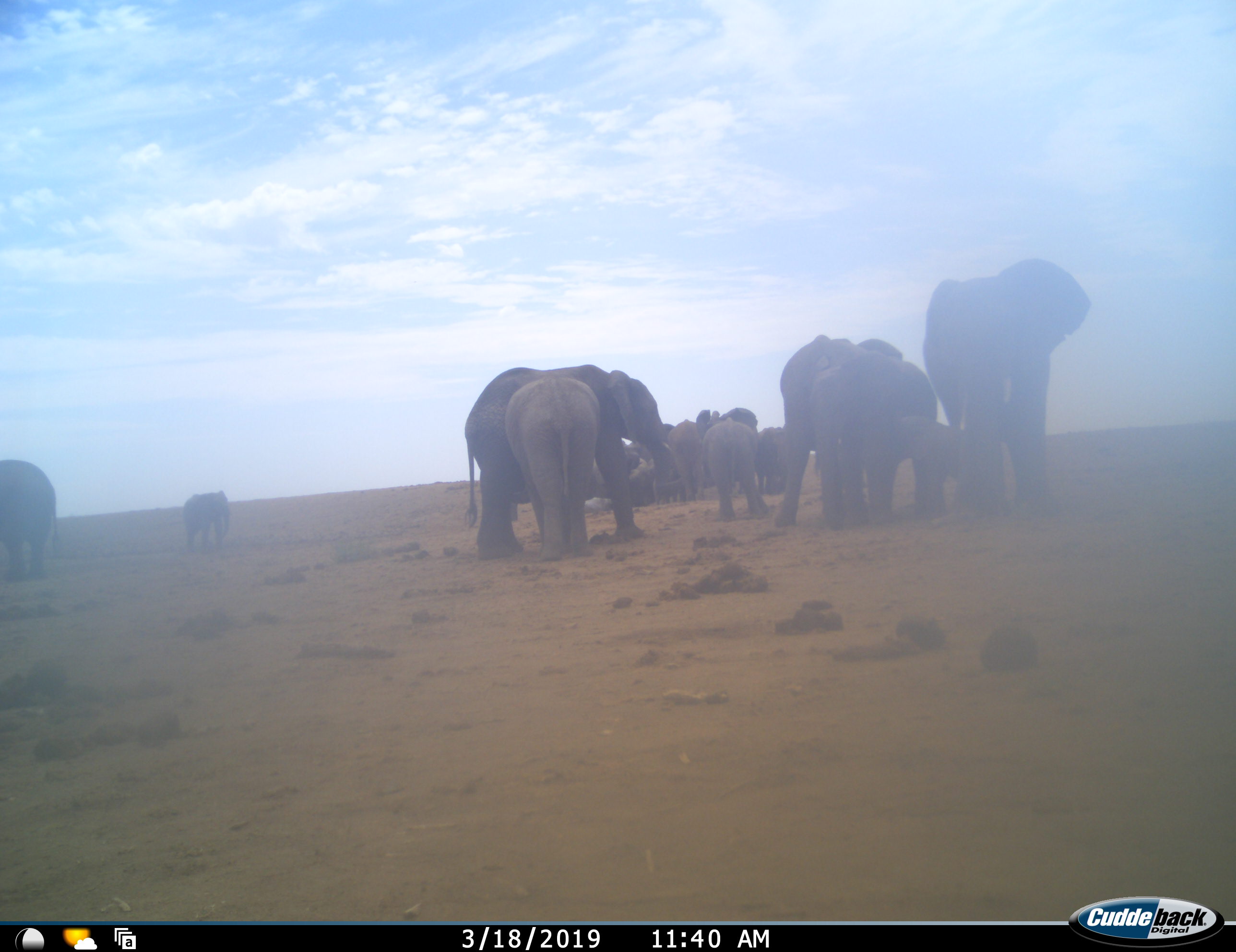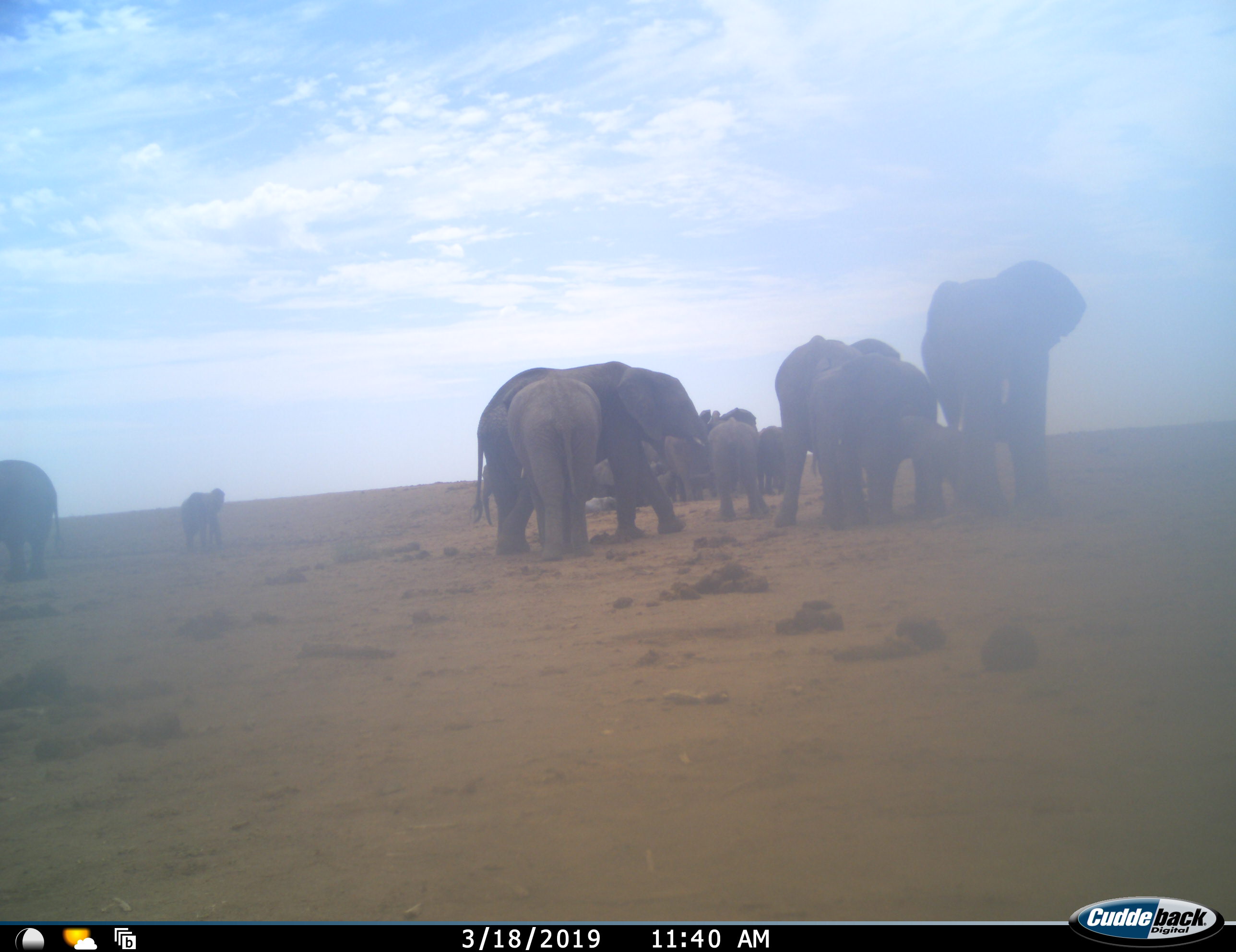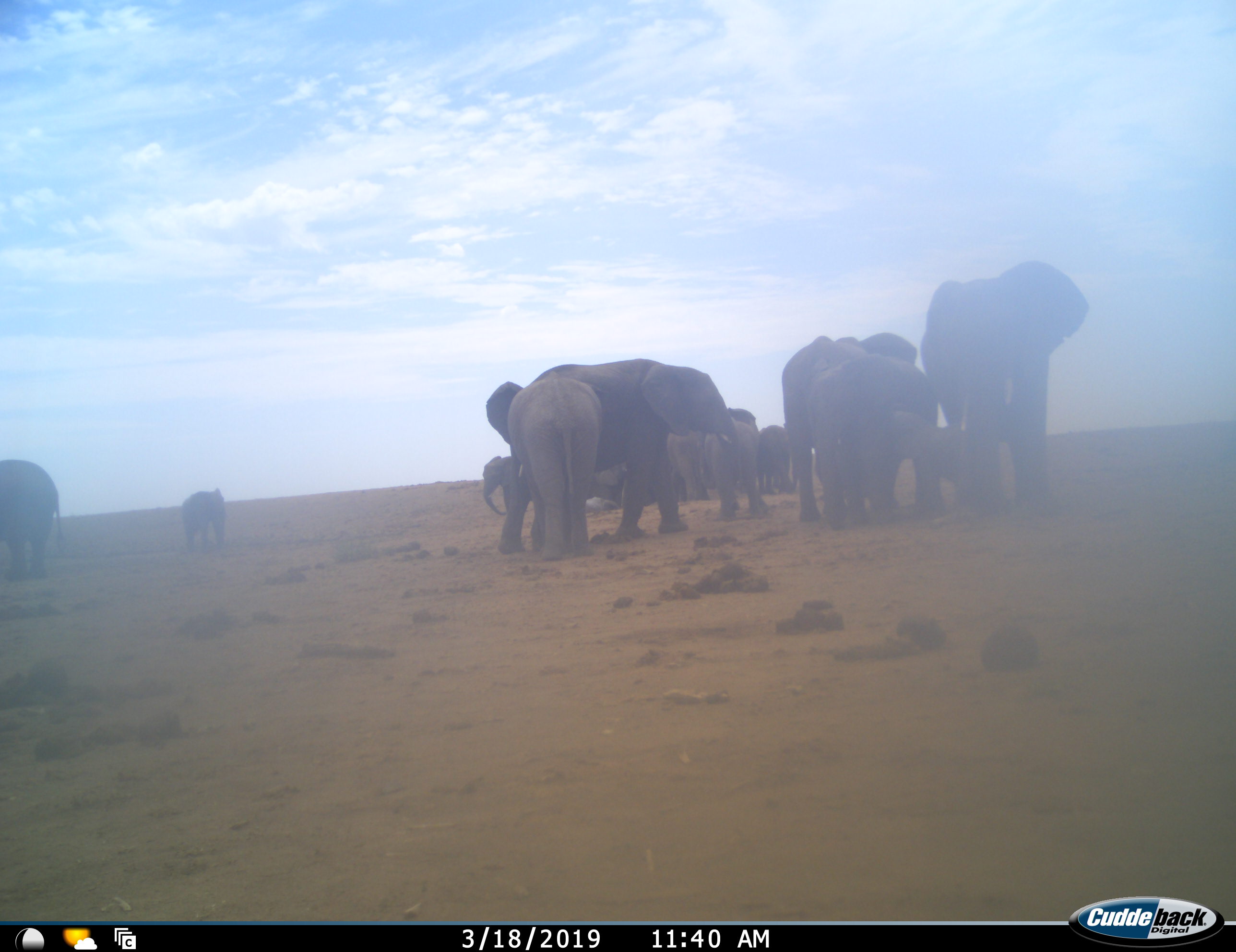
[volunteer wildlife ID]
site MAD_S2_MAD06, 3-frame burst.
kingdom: Animalia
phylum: Chordata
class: Mammalia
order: Proboscidea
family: Elephantidae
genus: Loxodonta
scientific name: Loxodonta africana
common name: african bush elephant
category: elephant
Elephant (african bush elephant) (Loxodonta africana), count 11-50. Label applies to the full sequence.